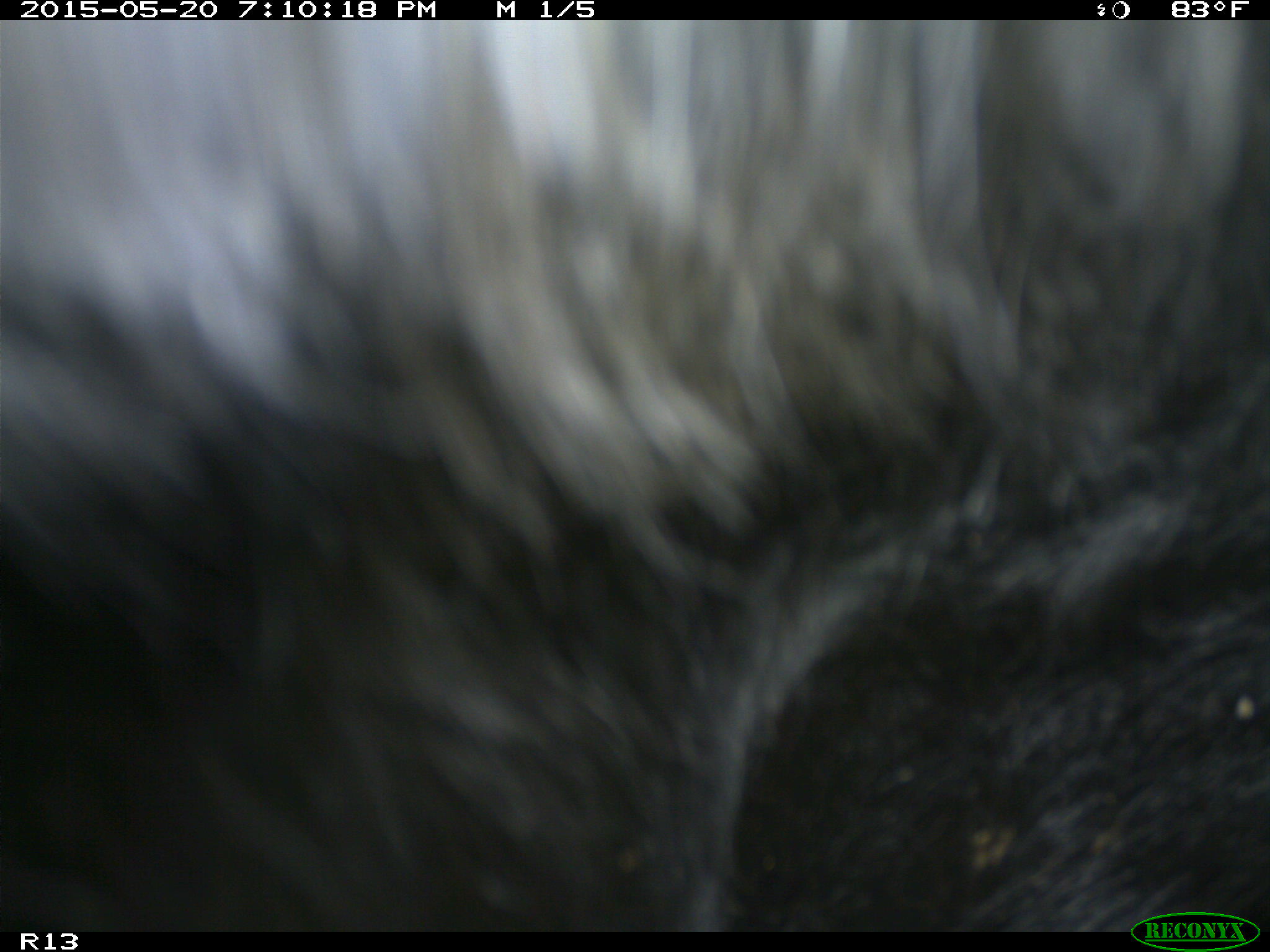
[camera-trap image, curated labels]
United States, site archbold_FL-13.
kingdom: Animalia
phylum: Chordata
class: Mammalia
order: Artiodactyla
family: Bovidae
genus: Bos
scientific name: Bos taurus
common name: domestic cow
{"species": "Bos taurus (domestic cow)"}